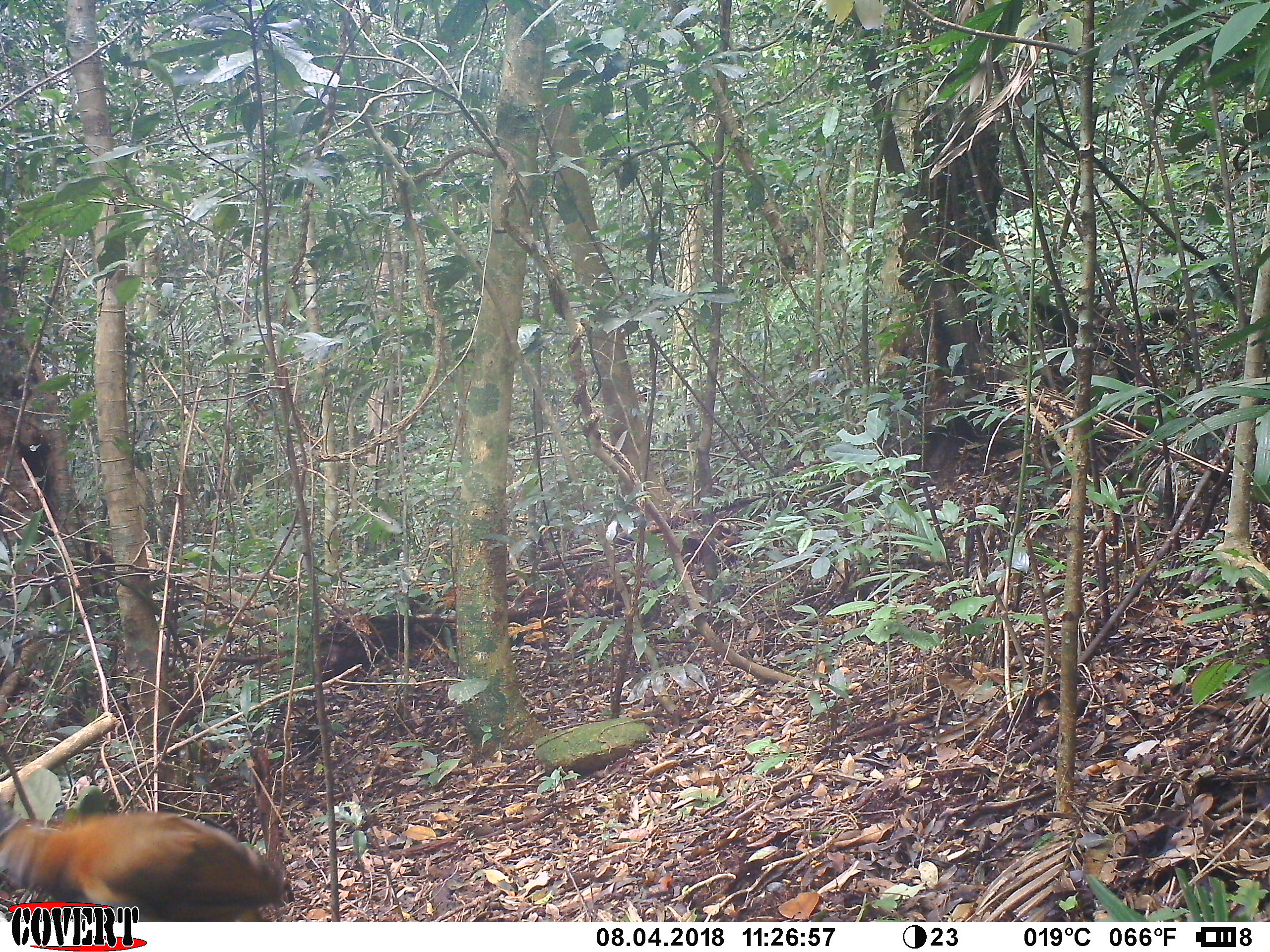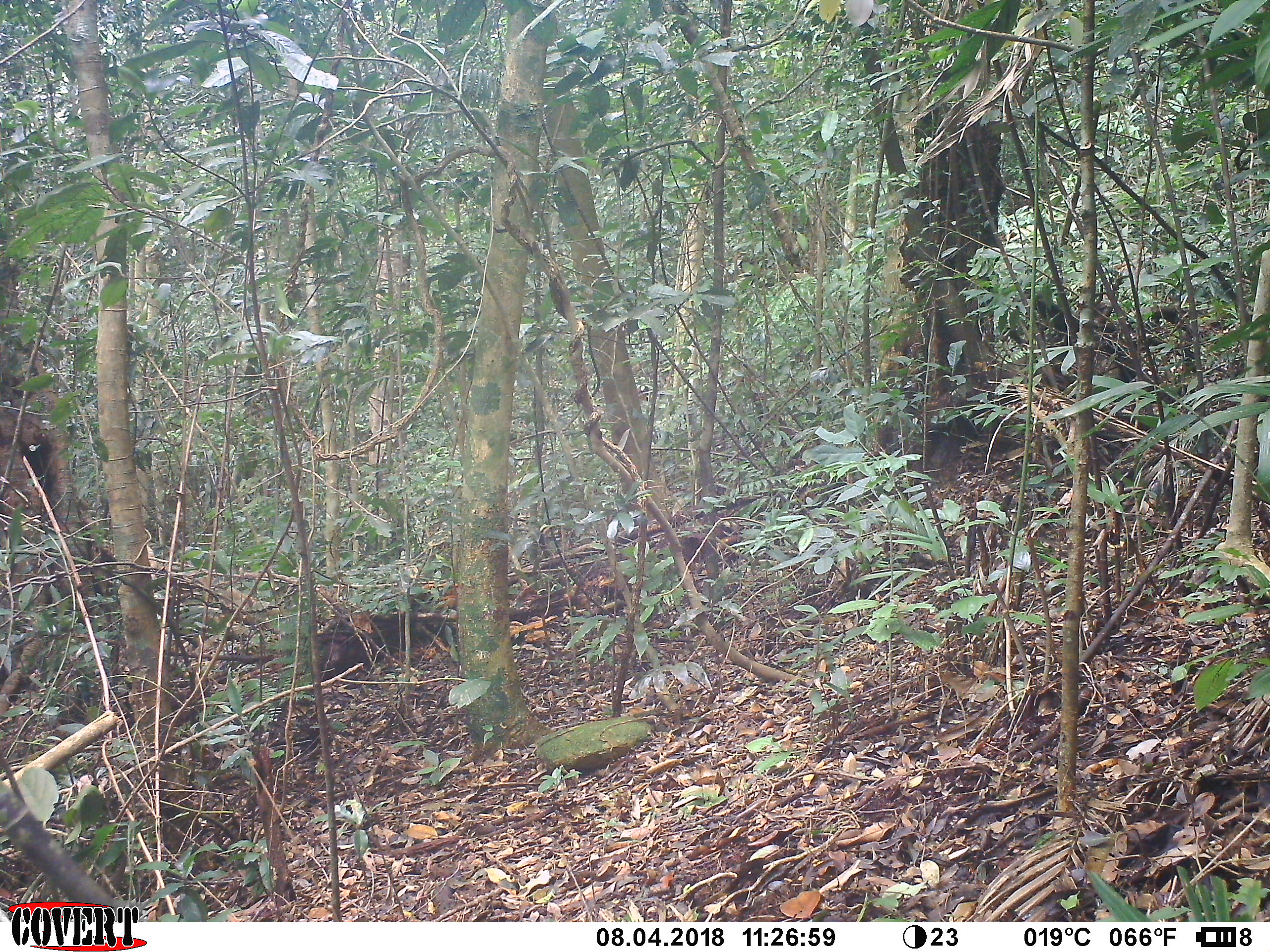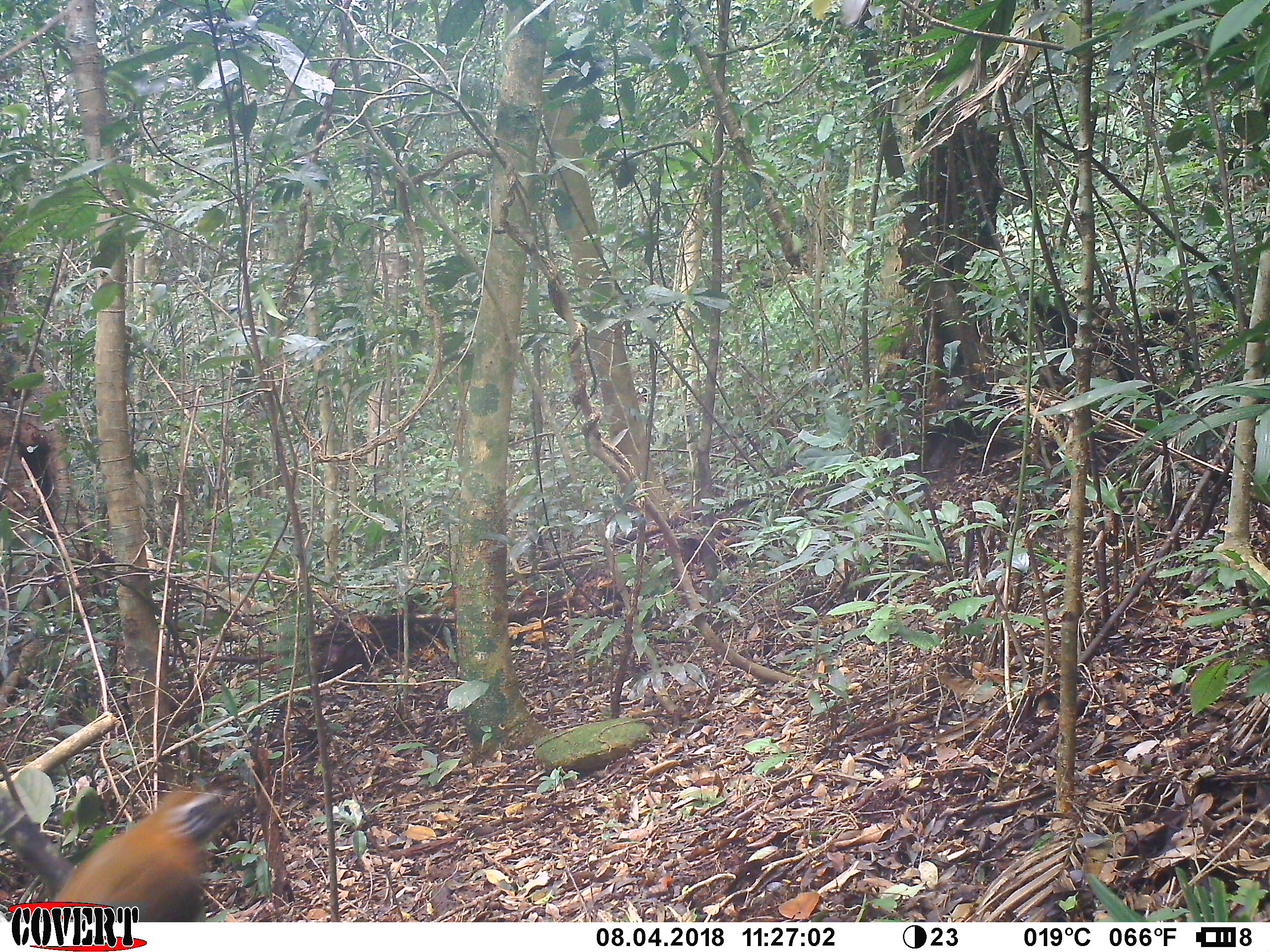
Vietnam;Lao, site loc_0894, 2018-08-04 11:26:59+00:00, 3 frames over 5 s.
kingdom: Animalia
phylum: Chordata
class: Aves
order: Passeriformes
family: Leiothrichidae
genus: Pterorhinus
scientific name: Pterorhinus pectoralis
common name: necklaced laughingthrush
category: necklaced laughingthrush sp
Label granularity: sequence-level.